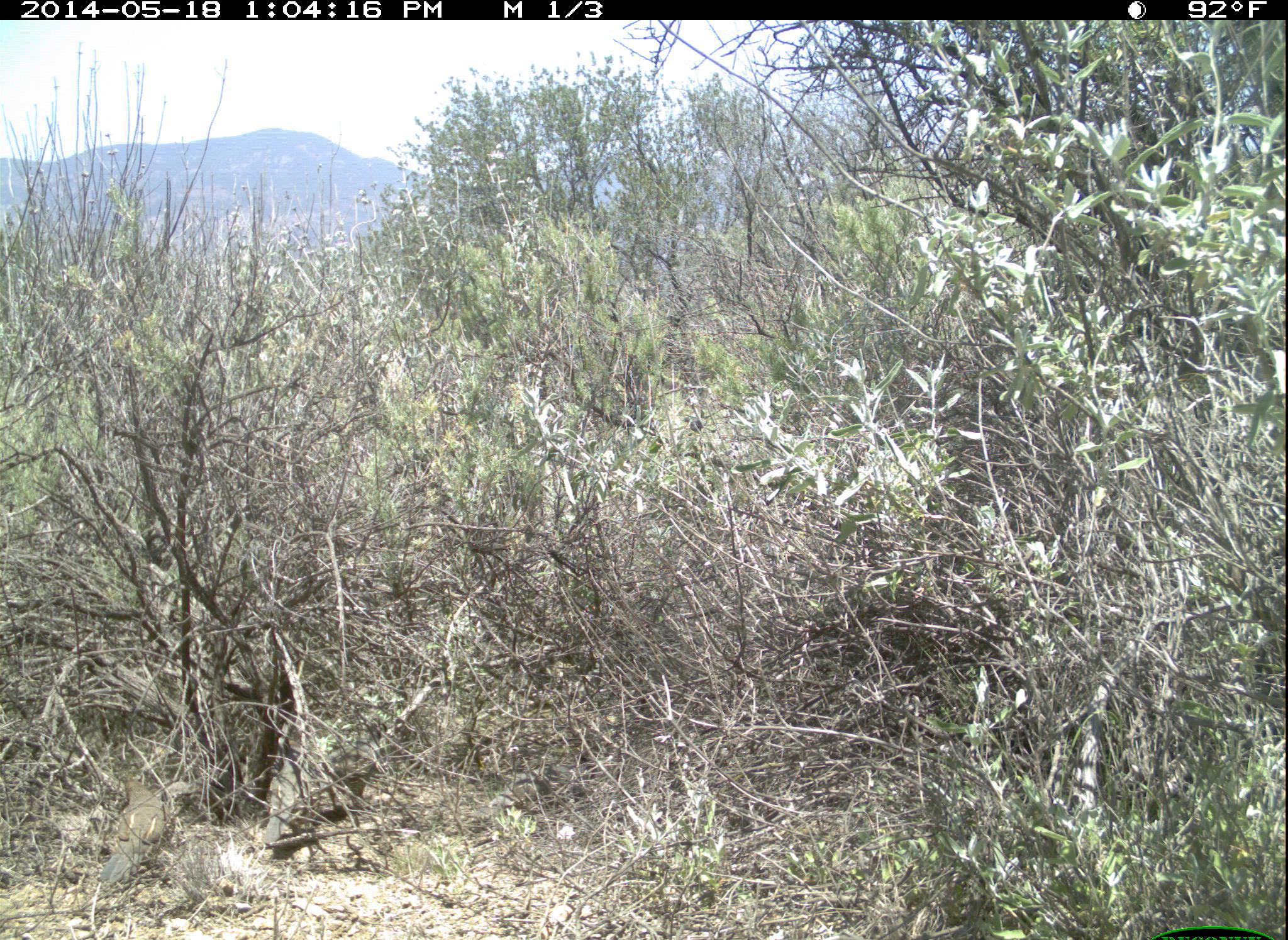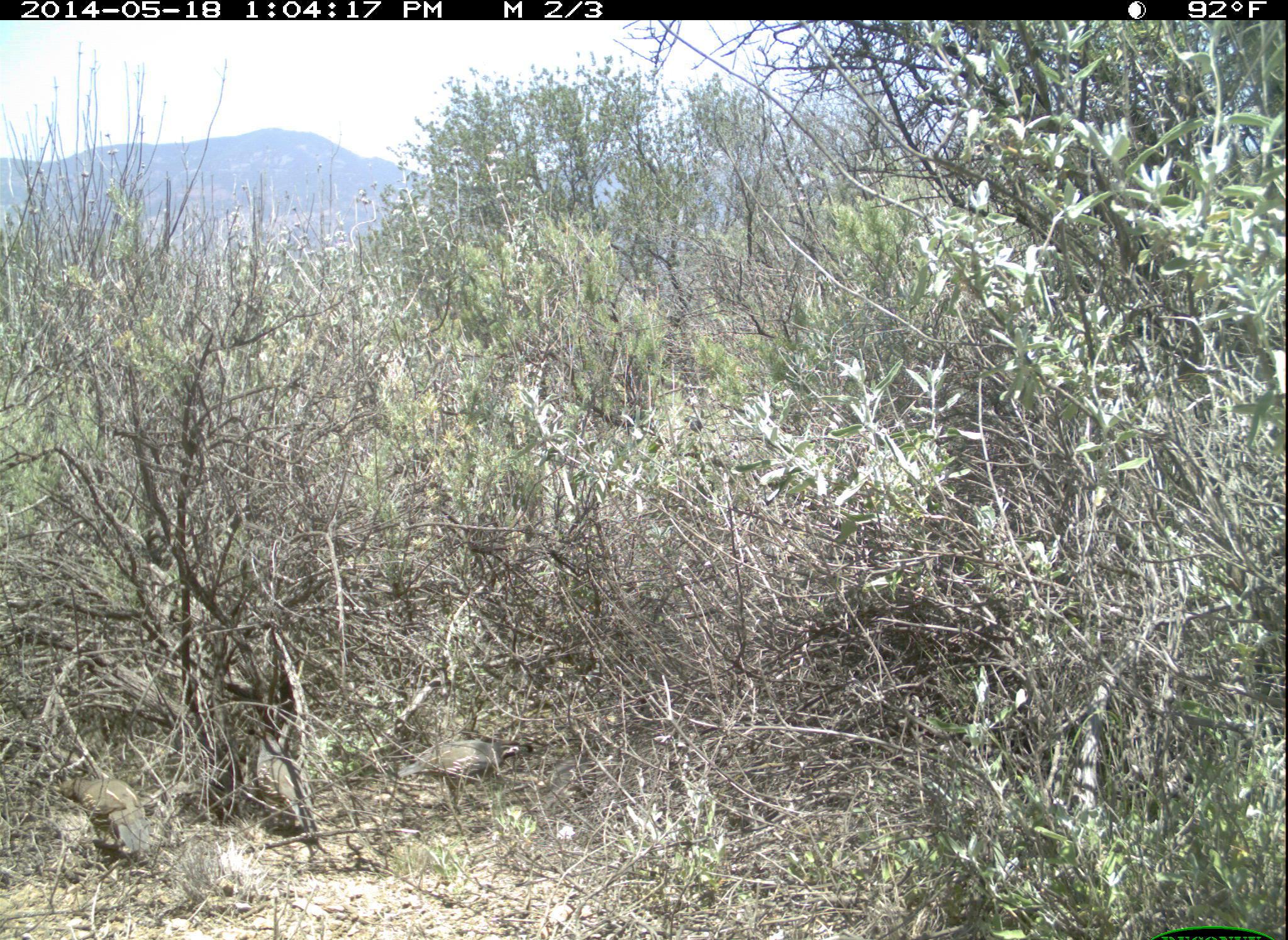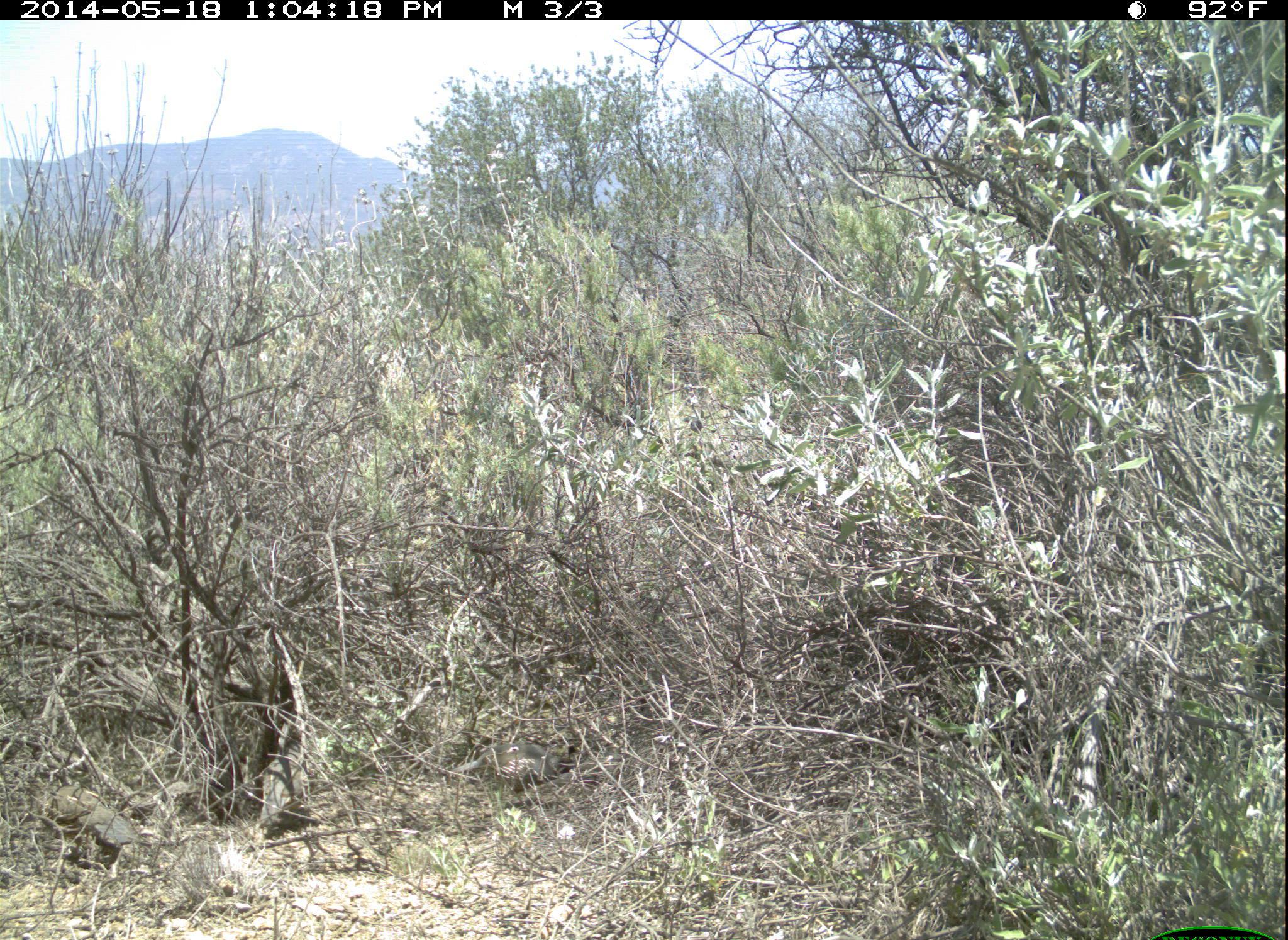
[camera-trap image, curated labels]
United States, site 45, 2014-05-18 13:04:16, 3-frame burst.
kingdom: Animalia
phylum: Chordata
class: Aves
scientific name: Aves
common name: bird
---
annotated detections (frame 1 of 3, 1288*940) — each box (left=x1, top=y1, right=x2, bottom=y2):
bird: (left=90, top=763, right=202, bottom=896); (left=261, top=735, right=311, bottom=855); (left=496, top=761, right=547, bottom=811)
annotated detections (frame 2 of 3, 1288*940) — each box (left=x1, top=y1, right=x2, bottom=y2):
bird: (left=398, top=736, right=538, bottom=813); (left=239, top=718, right=318, bottom=835); (left=49, top=765, right=146, bottom=860)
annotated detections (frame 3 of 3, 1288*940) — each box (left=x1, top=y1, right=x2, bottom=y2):
bird: (left=48, top=780, right=159, bottom=864); (left=443, top=736, right=583, bottom=800); (left=258, top=704, right=328, bottom=831)